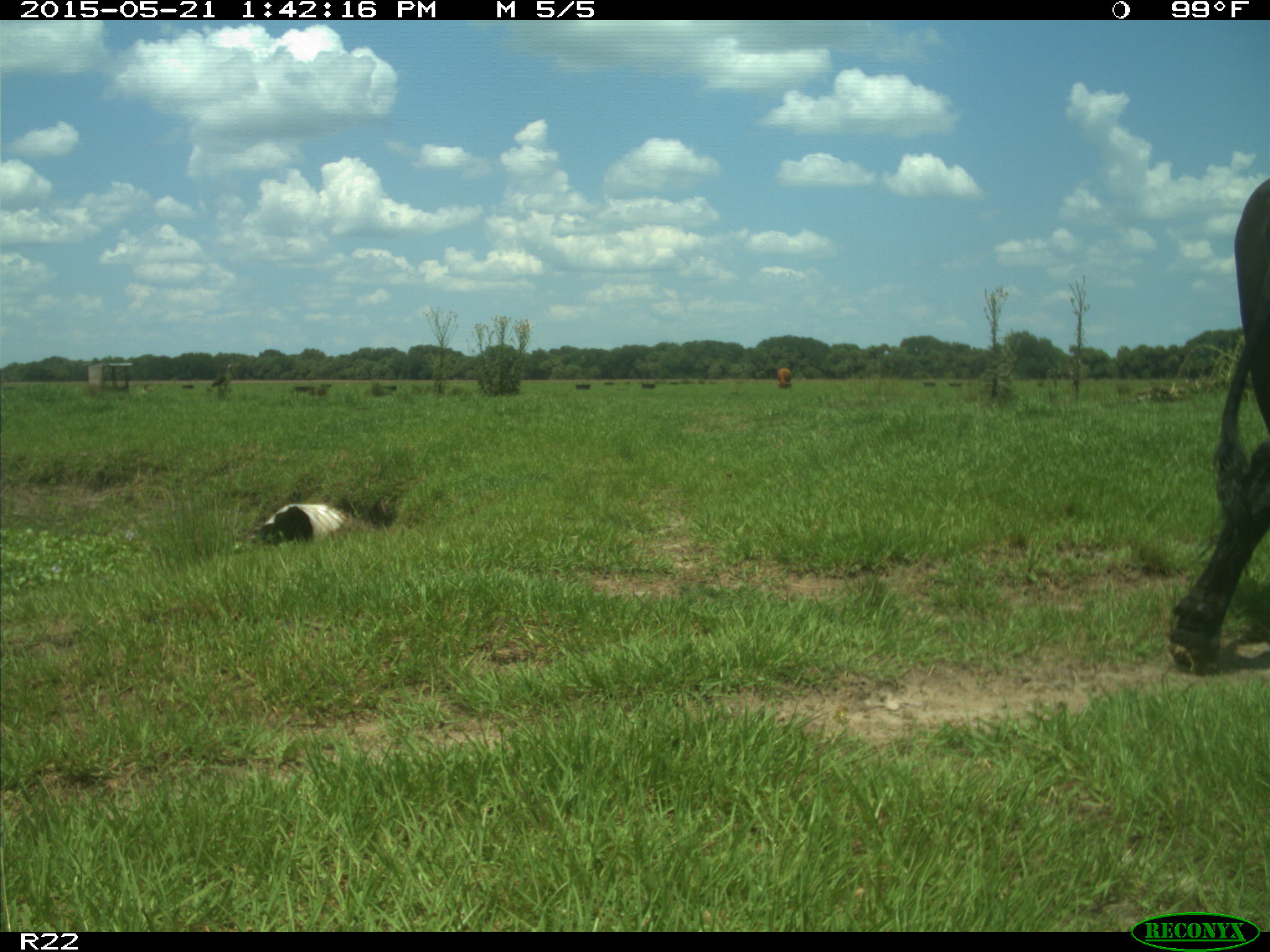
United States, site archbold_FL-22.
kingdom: Animalia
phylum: Chordata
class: Mammalia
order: Artiodactyla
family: Bovidae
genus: Bos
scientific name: Bos taurus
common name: domestic cow